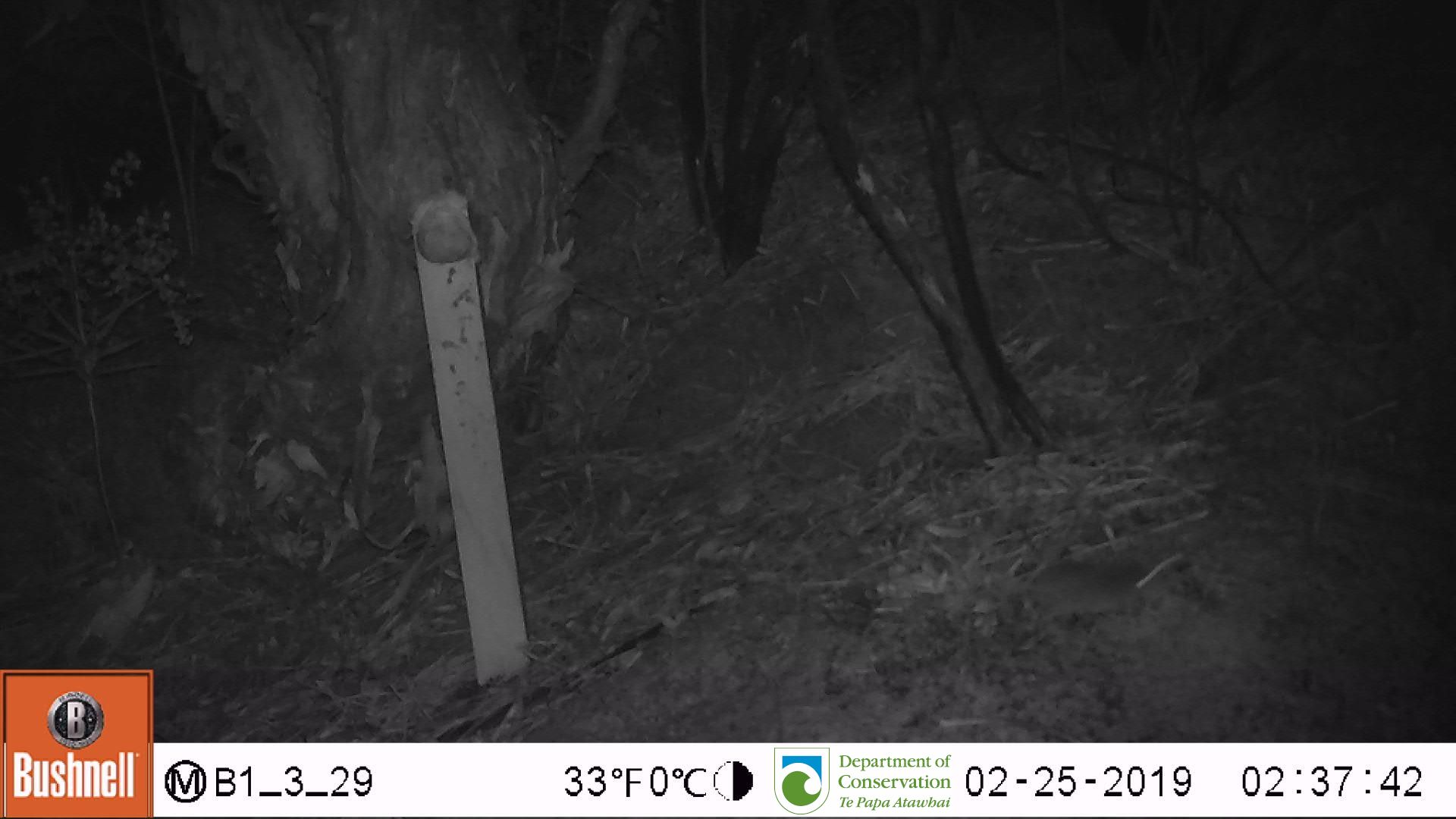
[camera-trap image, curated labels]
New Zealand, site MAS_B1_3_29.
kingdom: Animalia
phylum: Chordata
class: Mammalia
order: Rodentia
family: Muridae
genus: Mus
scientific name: Mus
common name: mouse